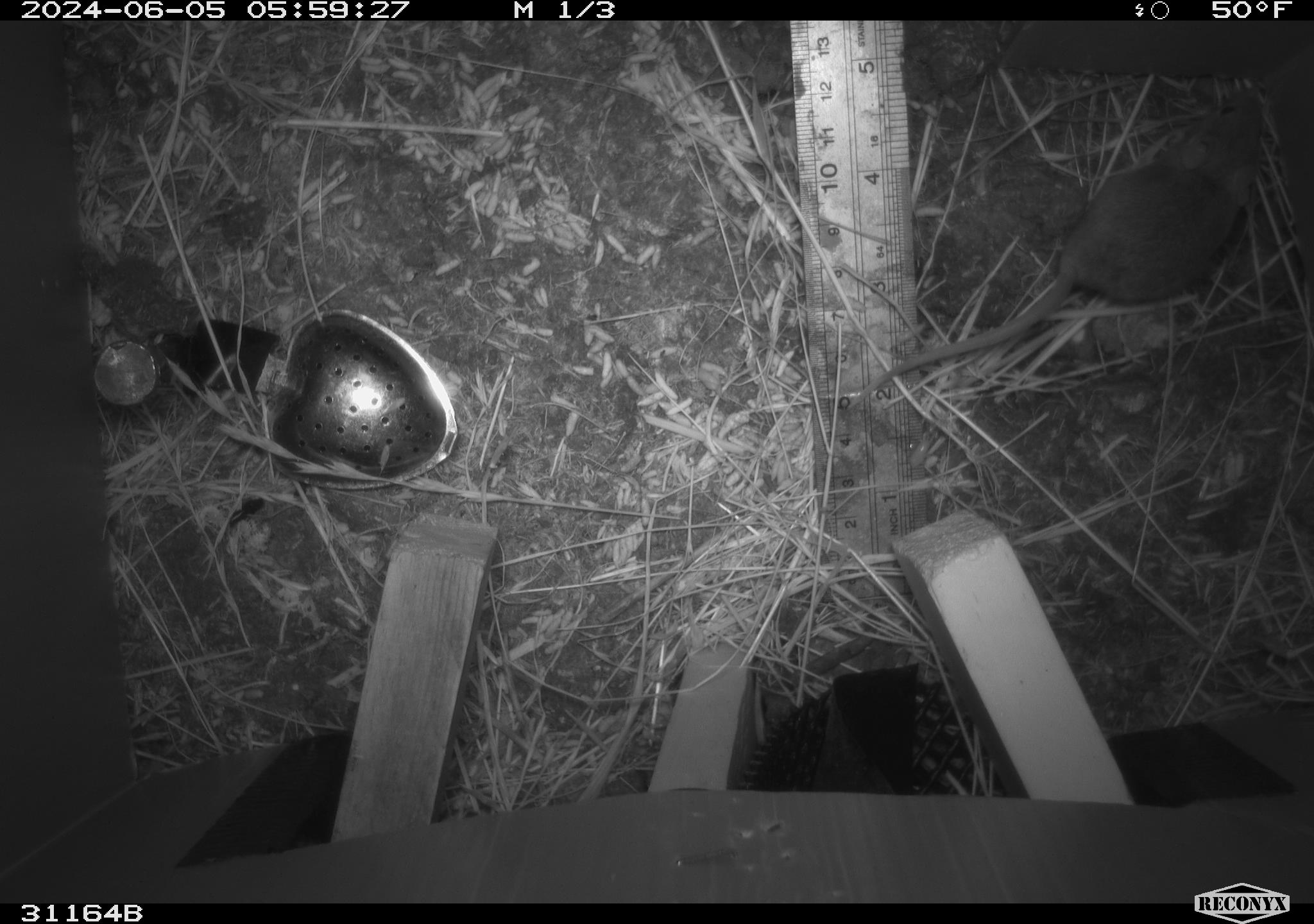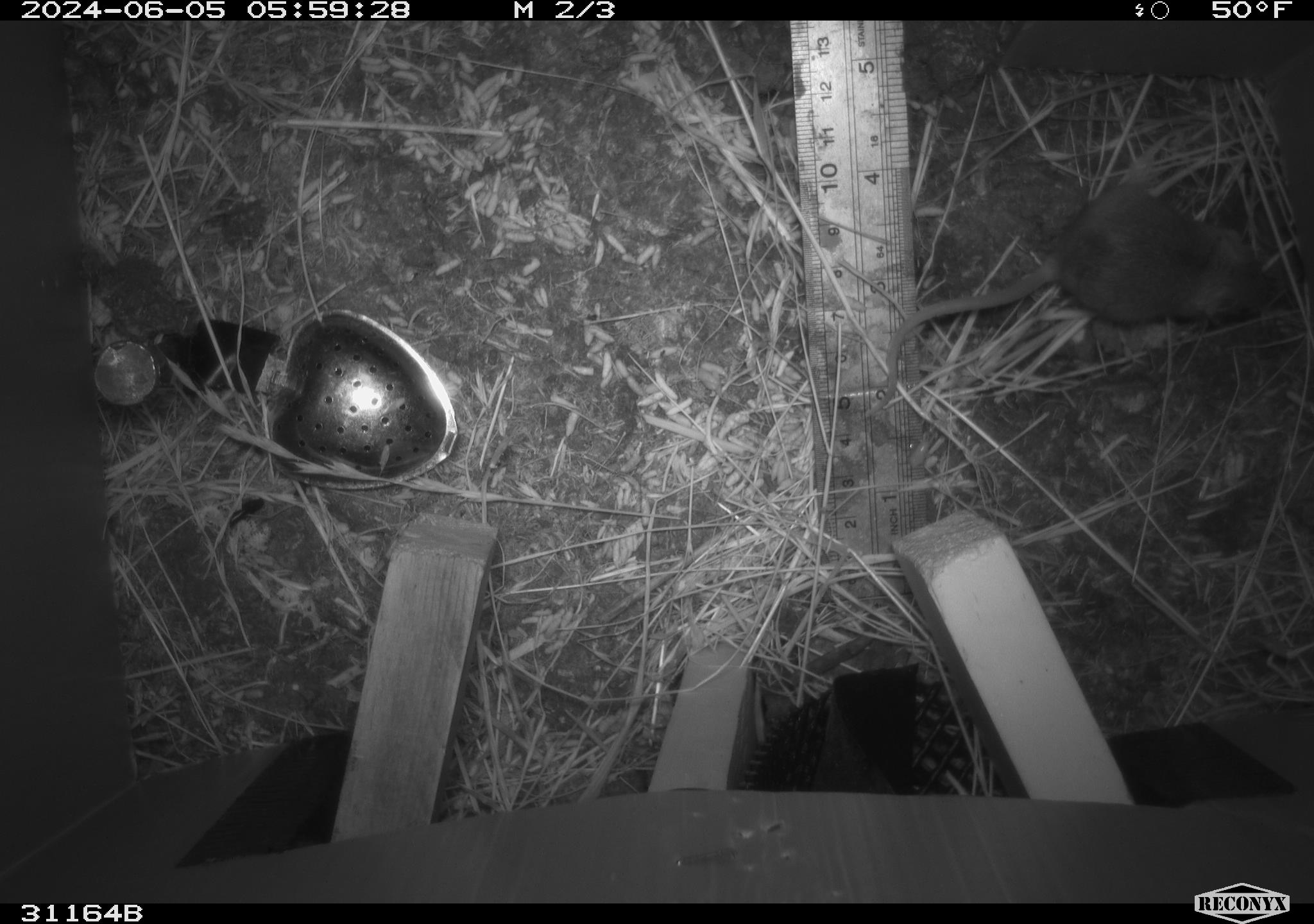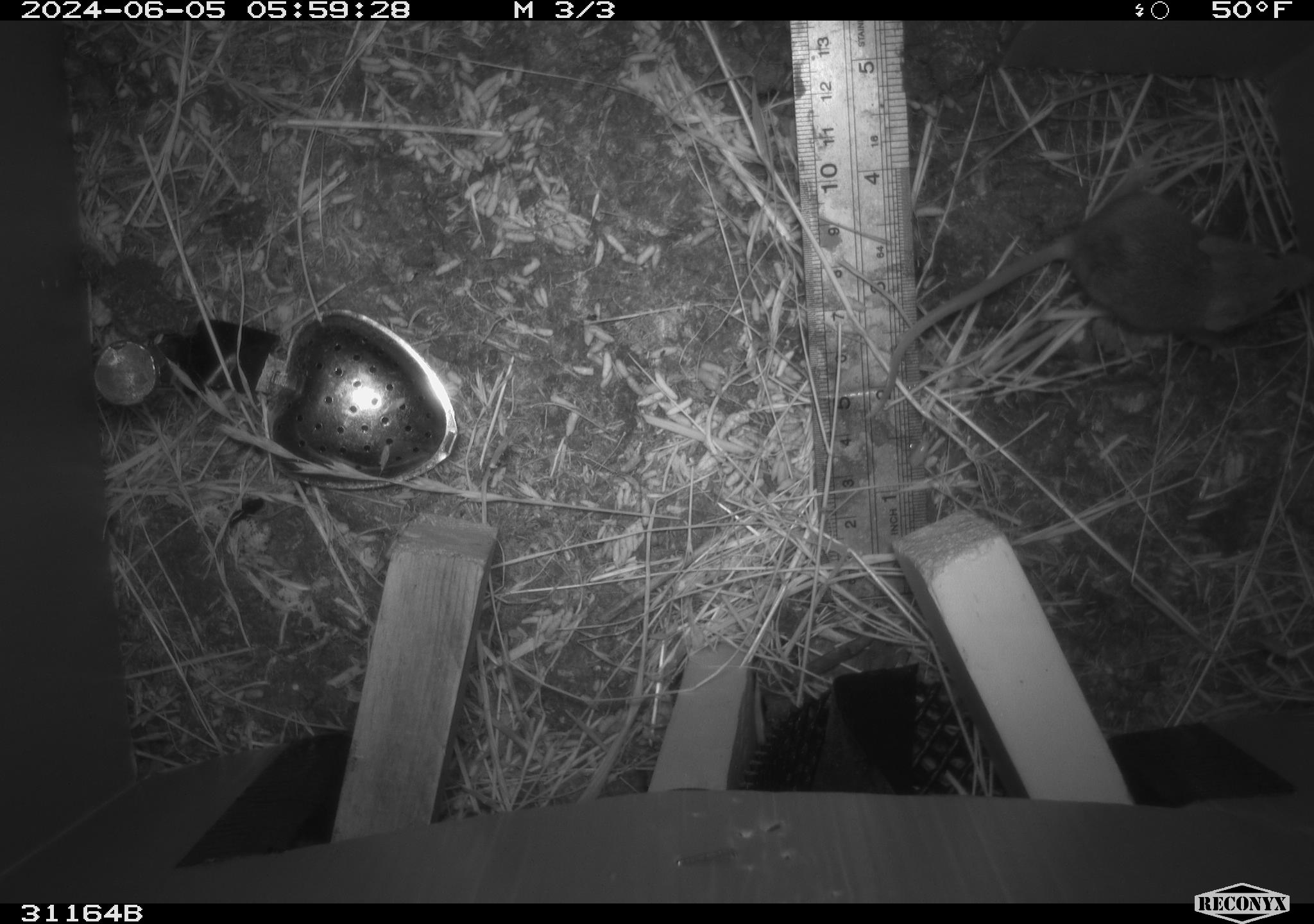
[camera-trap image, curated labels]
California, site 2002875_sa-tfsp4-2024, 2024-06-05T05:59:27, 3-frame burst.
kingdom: Animalia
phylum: Chordata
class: Mammalia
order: Rodentia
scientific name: Rodentia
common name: mouse species